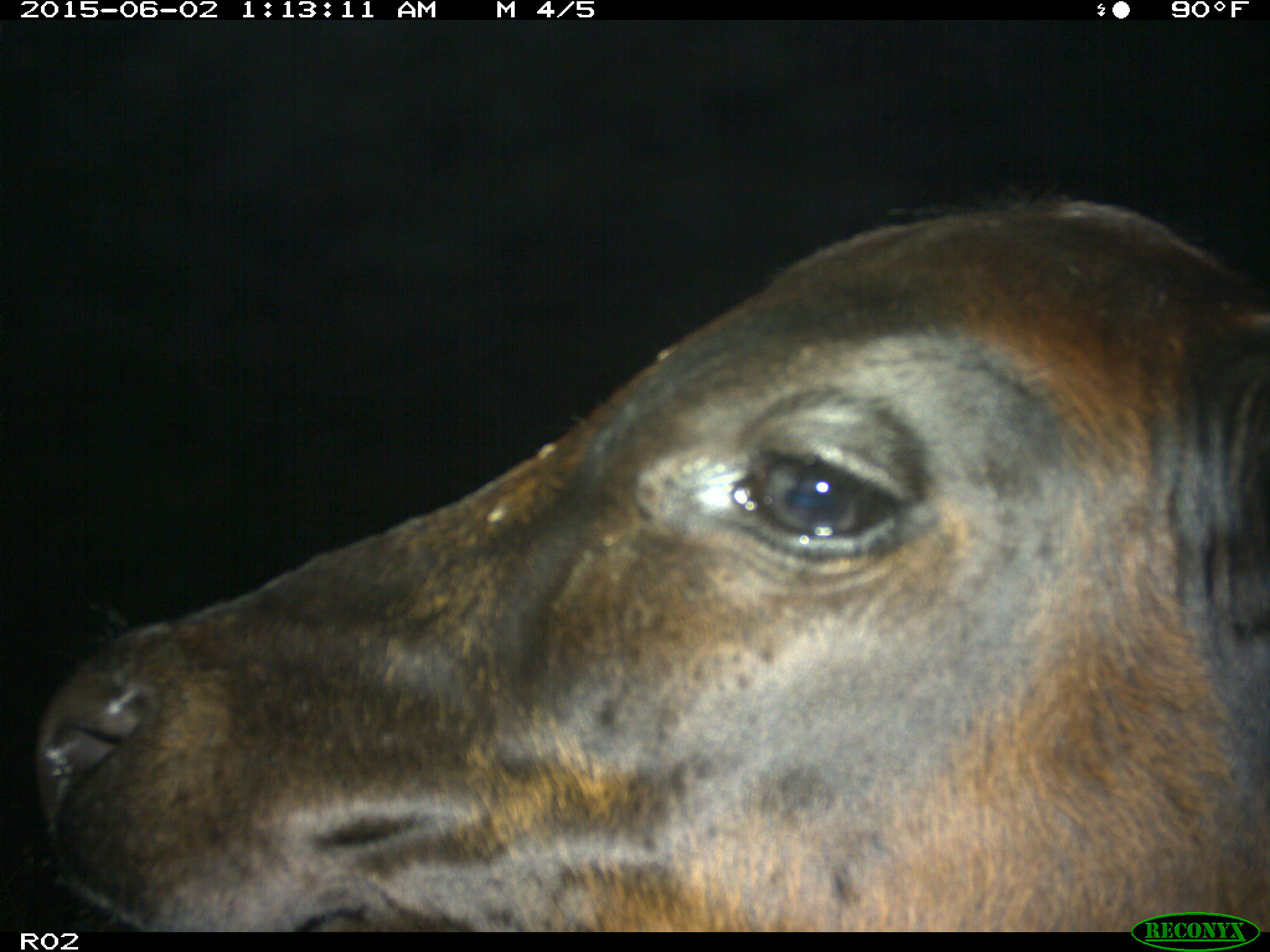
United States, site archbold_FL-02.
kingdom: Animalia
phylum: Chordata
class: Mammalia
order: Artiodactyla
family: Bovidae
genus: Bos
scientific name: Bos taurus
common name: domestic cow